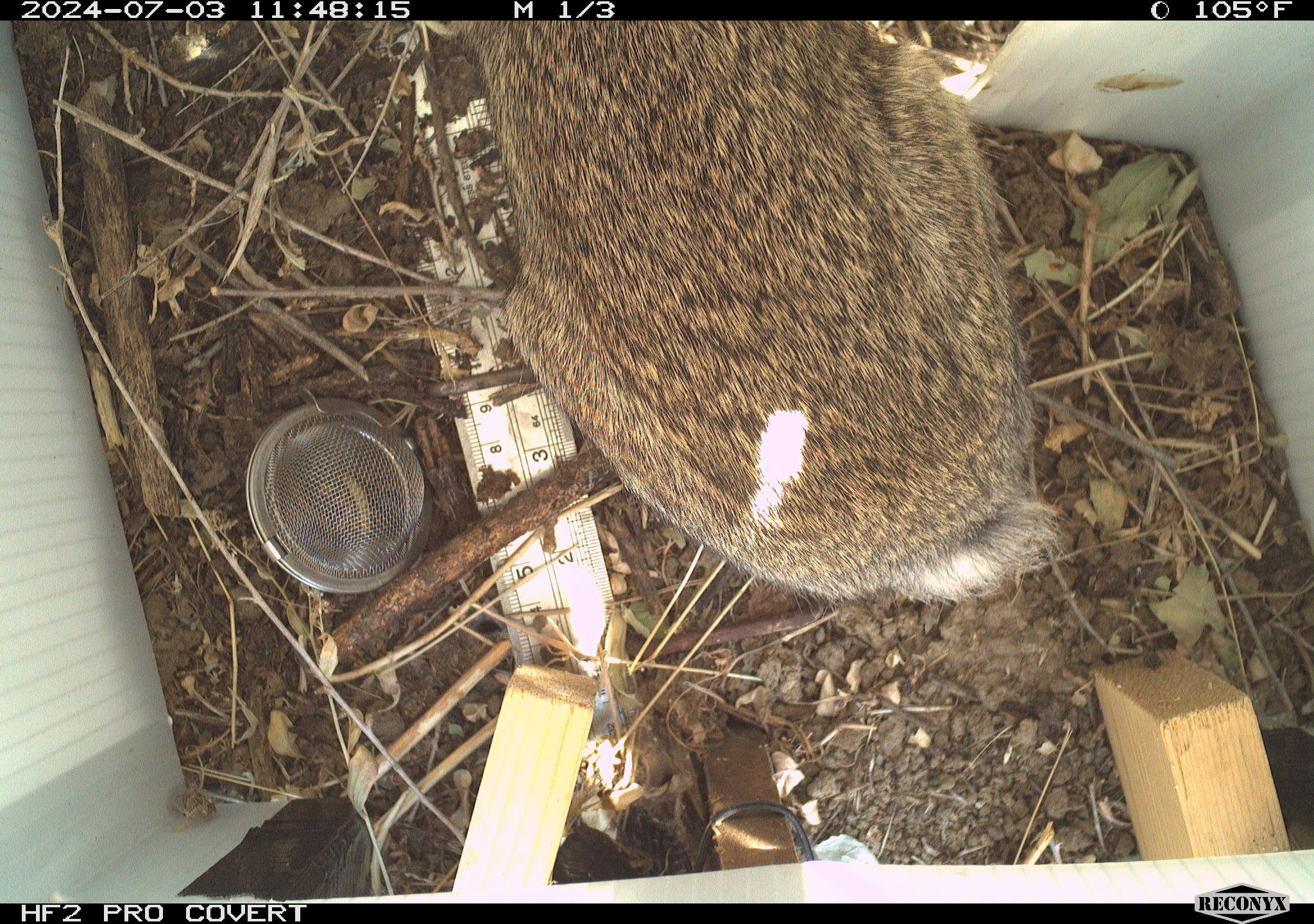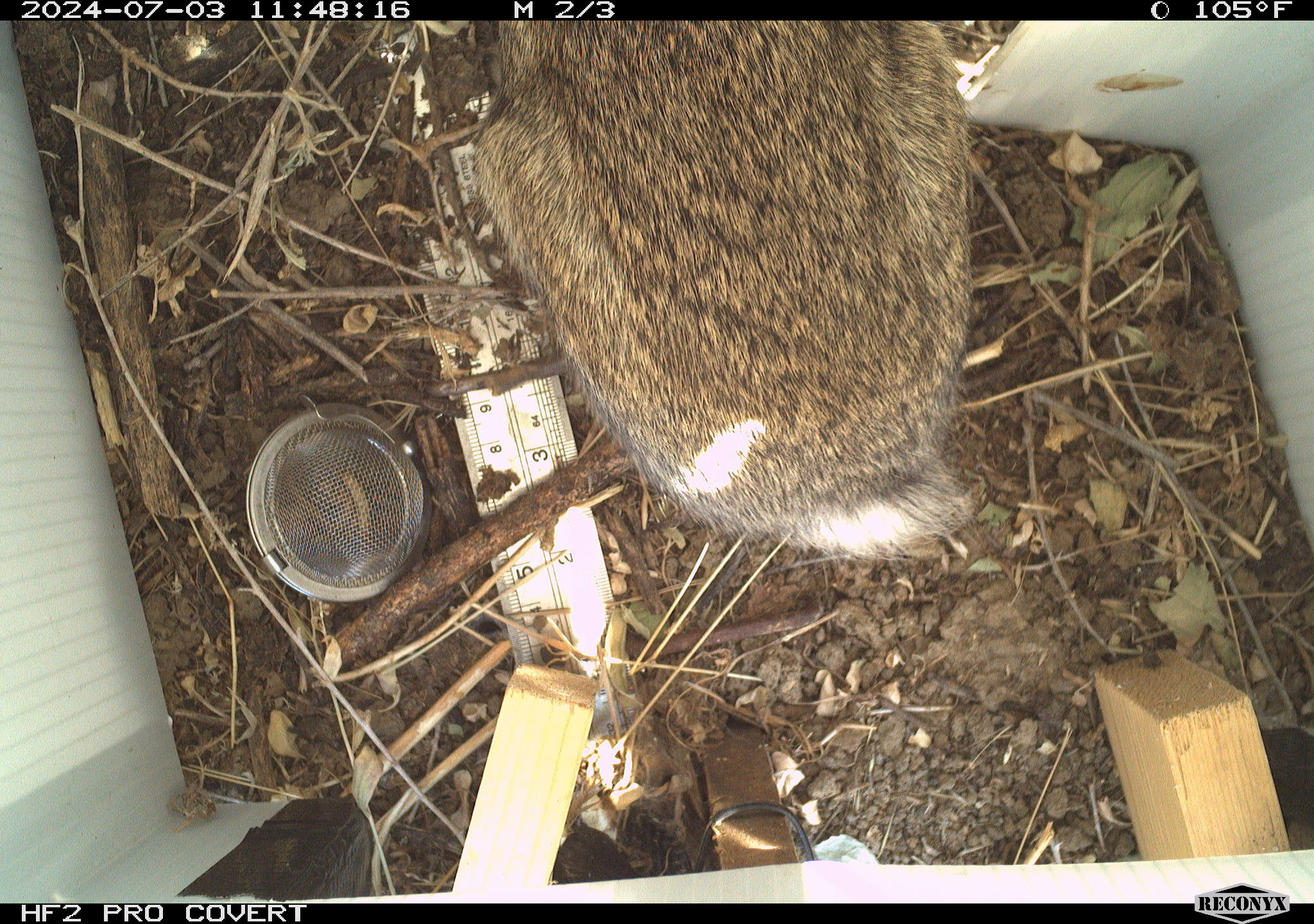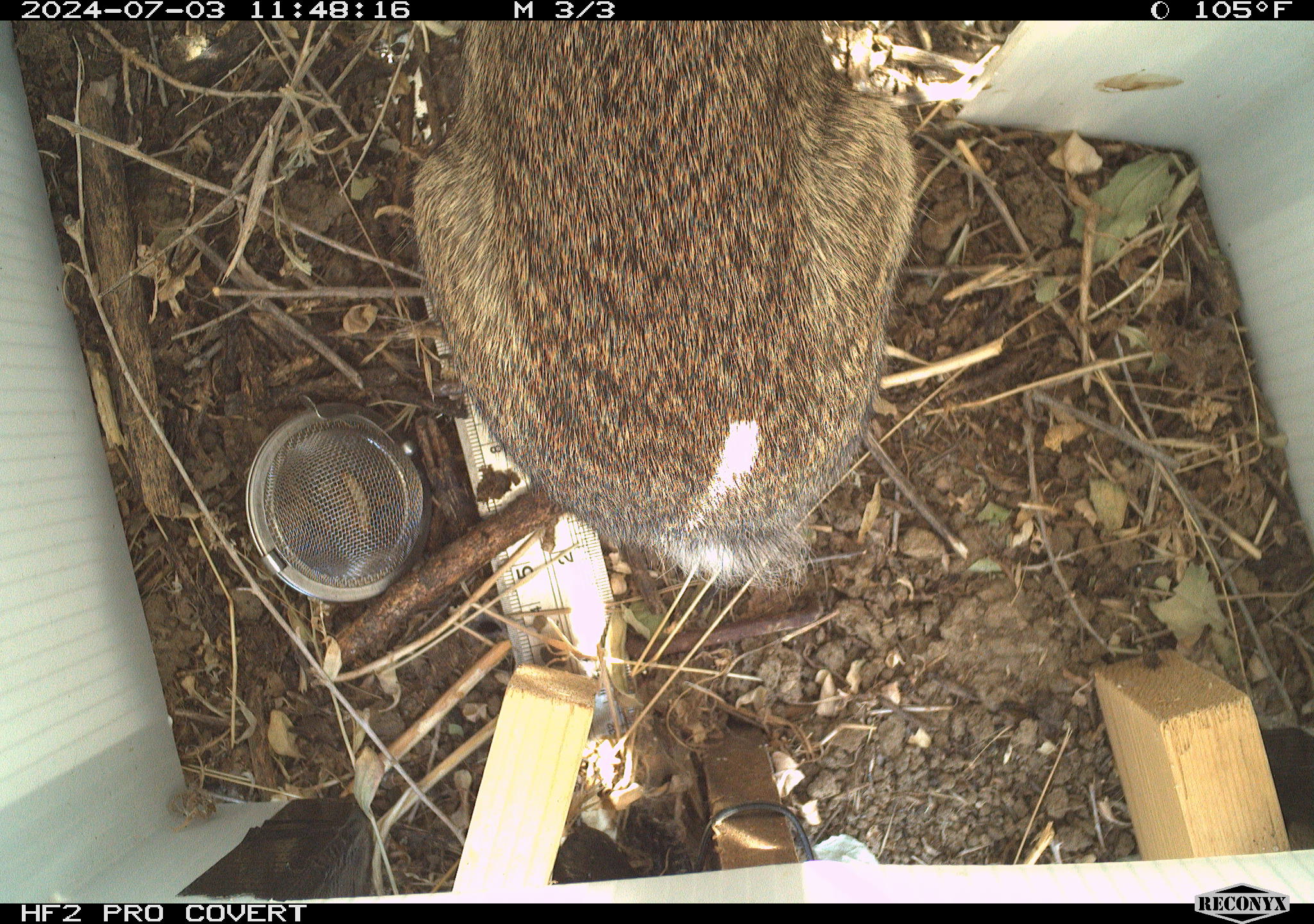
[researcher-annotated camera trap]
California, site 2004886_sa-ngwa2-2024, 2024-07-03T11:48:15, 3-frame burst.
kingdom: Animalia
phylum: Chordata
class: Mammalia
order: Lagomorpha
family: Leporidae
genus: Sylvilagus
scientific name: Sylvilagus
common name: cottontail rabbits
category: sylvilagus species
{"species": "sylvilagus species (cottontail rabbits) (Sylvilagus)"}